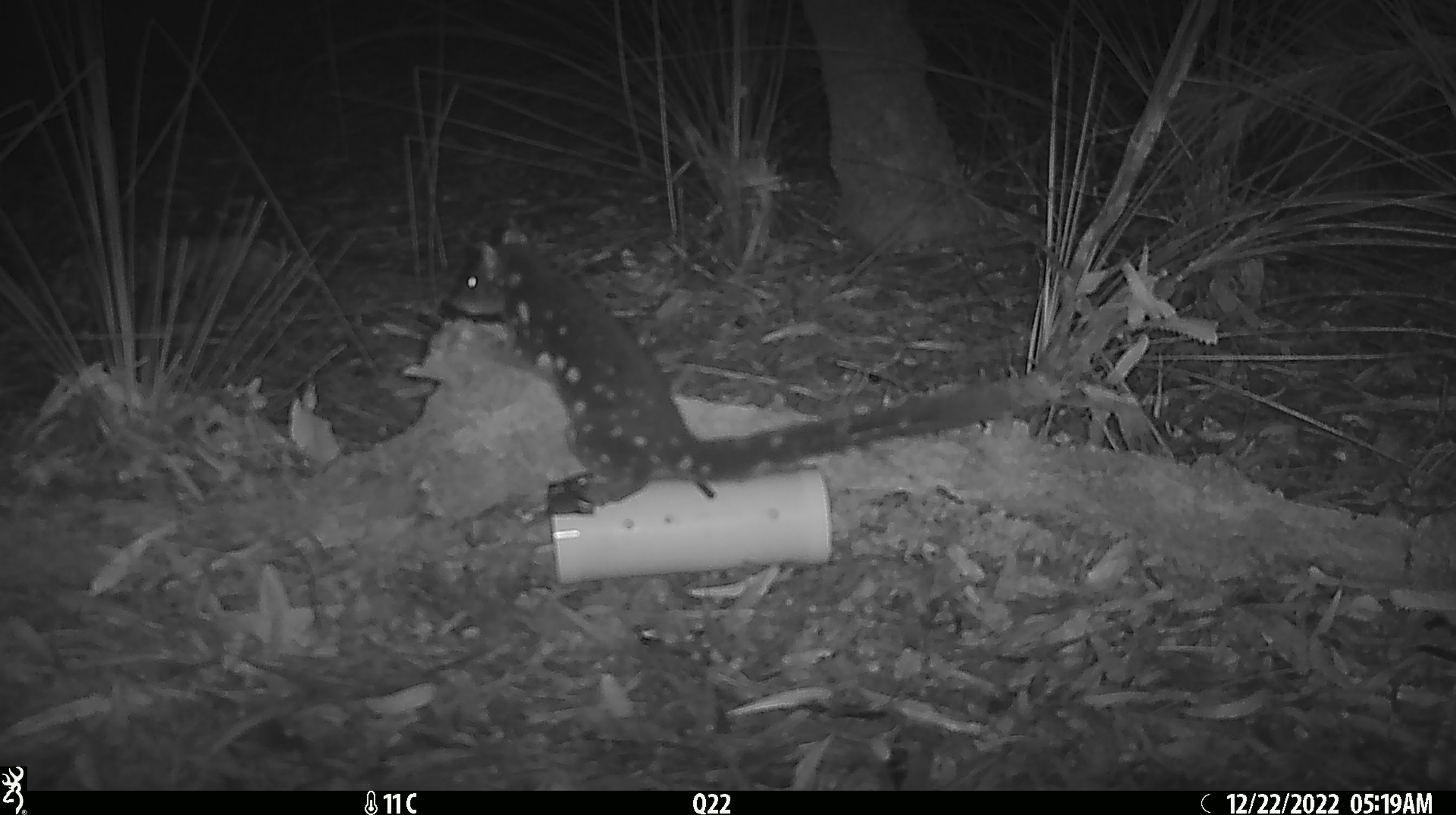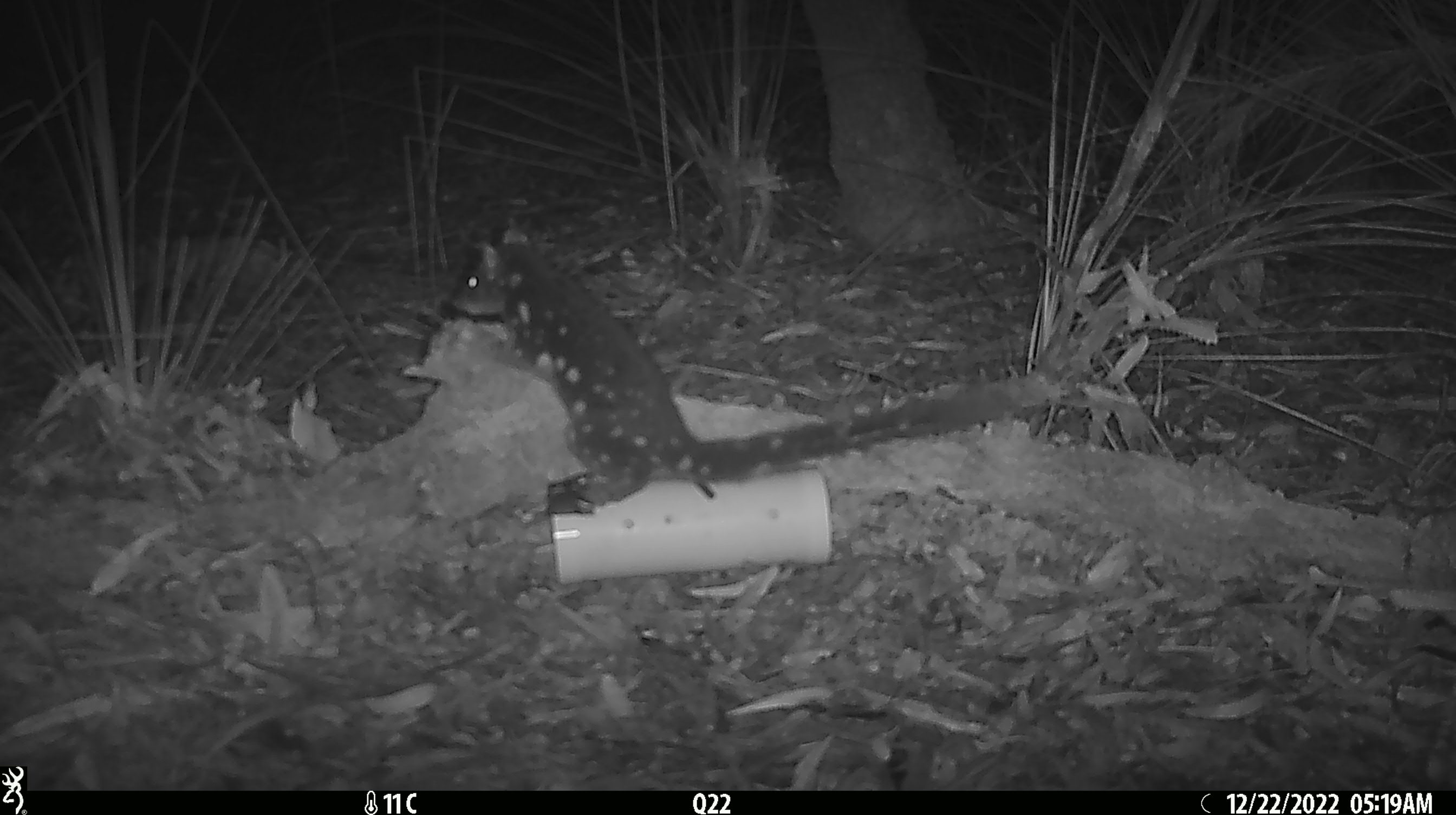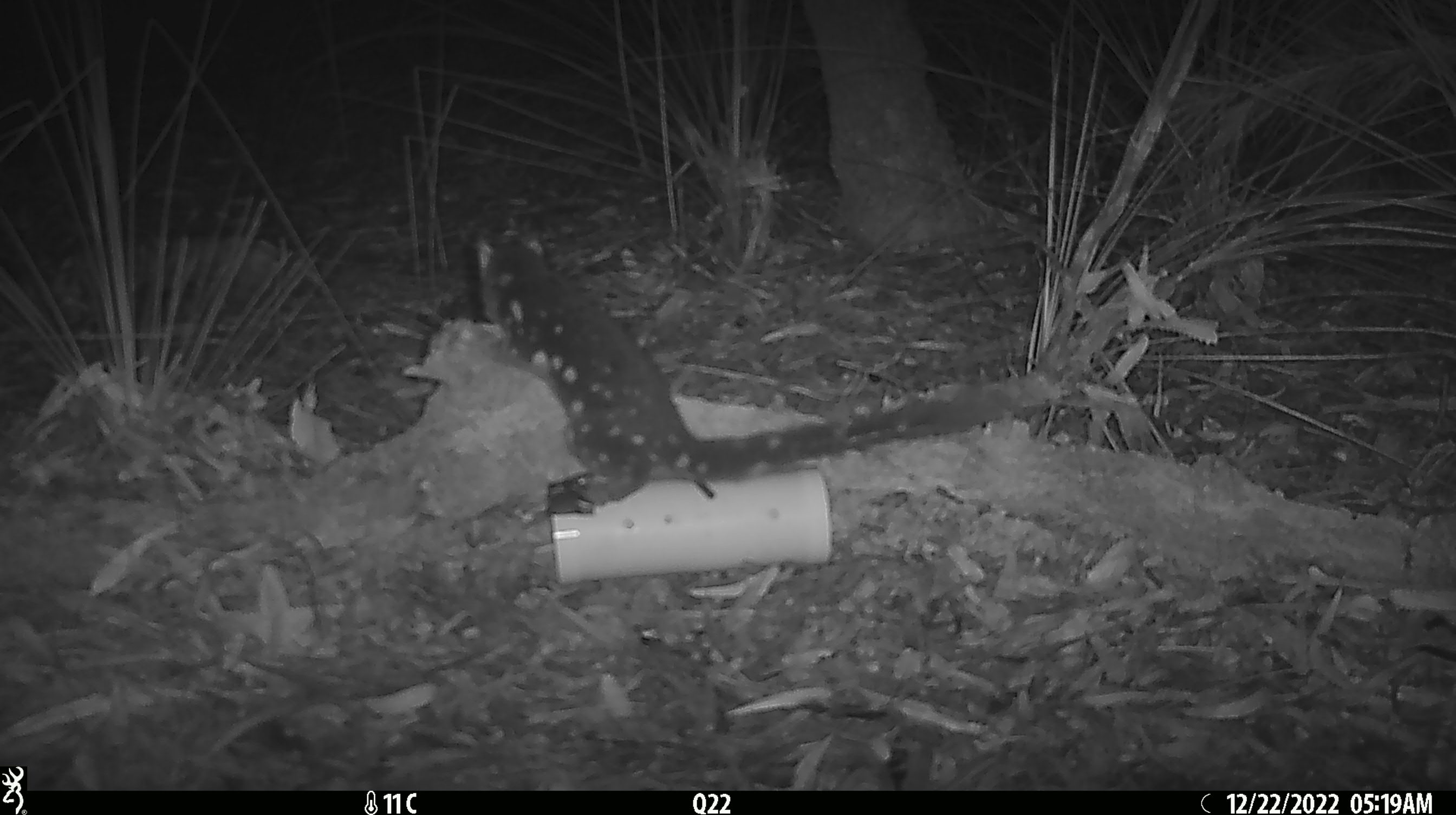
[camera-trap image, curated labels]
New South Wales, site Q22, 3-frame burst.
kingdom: Animalia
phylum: Chordata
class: Mammalia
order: Dasyuromorphia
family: Dasyuridae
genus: Dasyurus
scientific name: Dasyurus maculatus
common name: spotted-tailed quoll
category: quoll